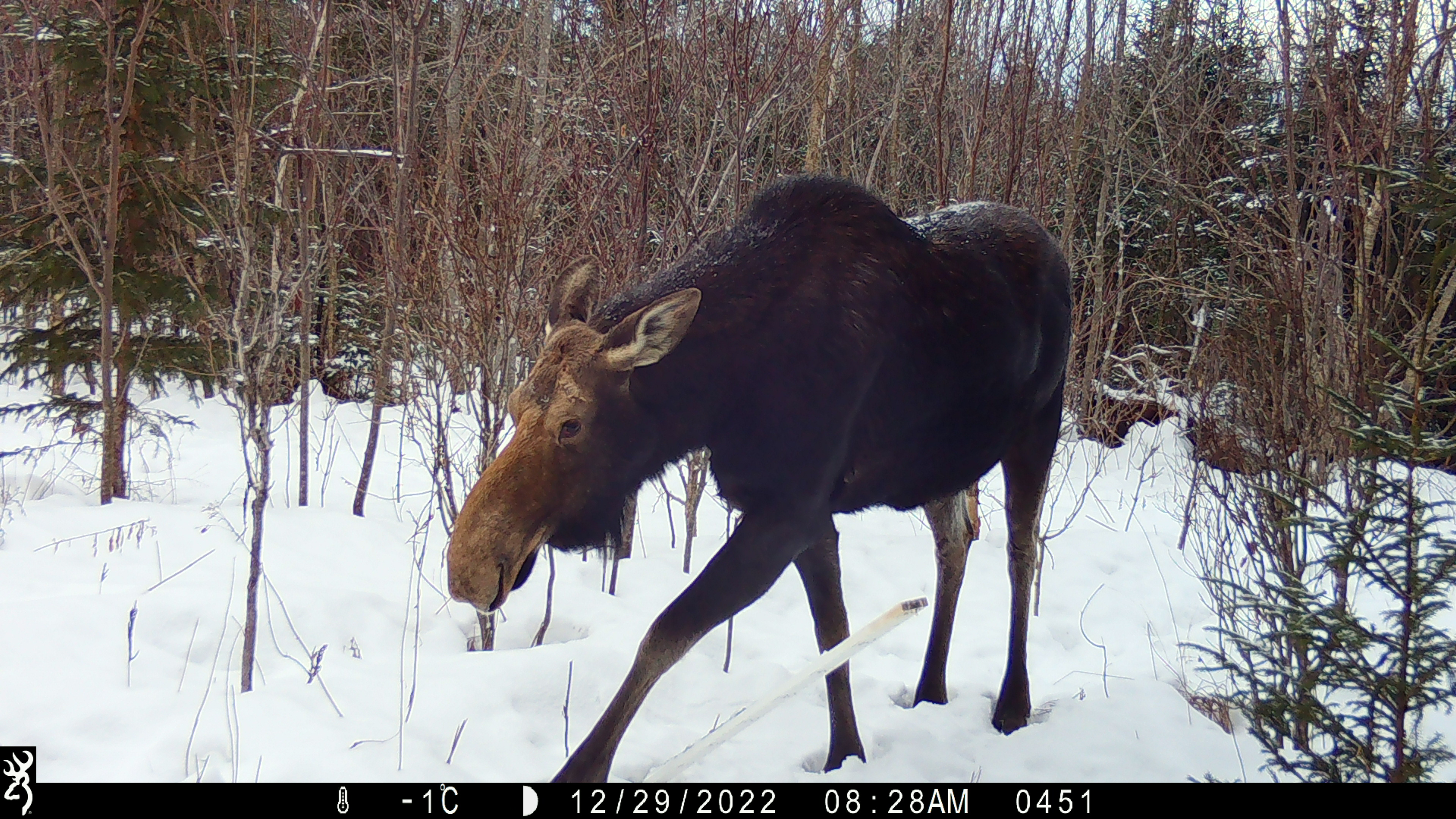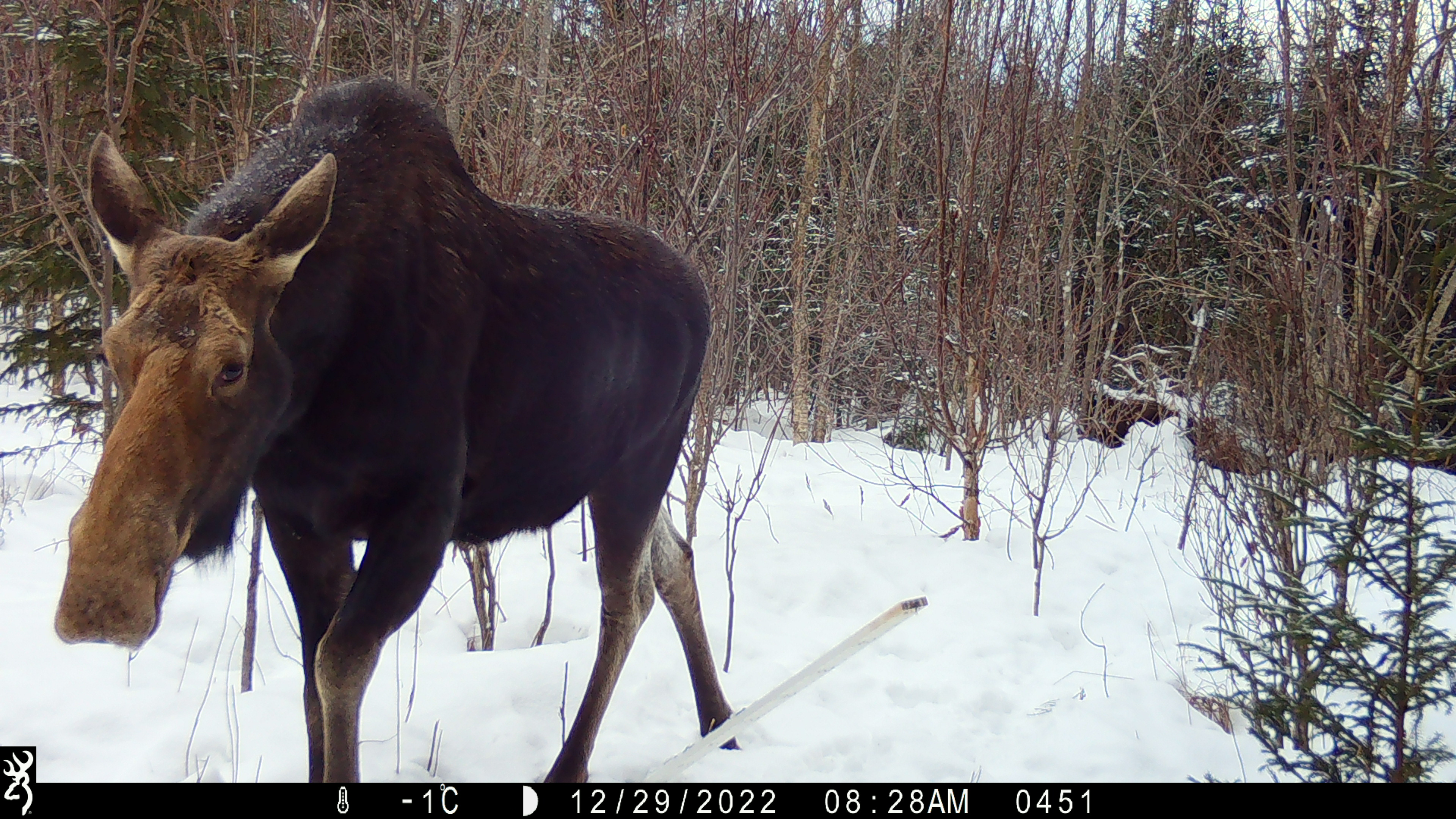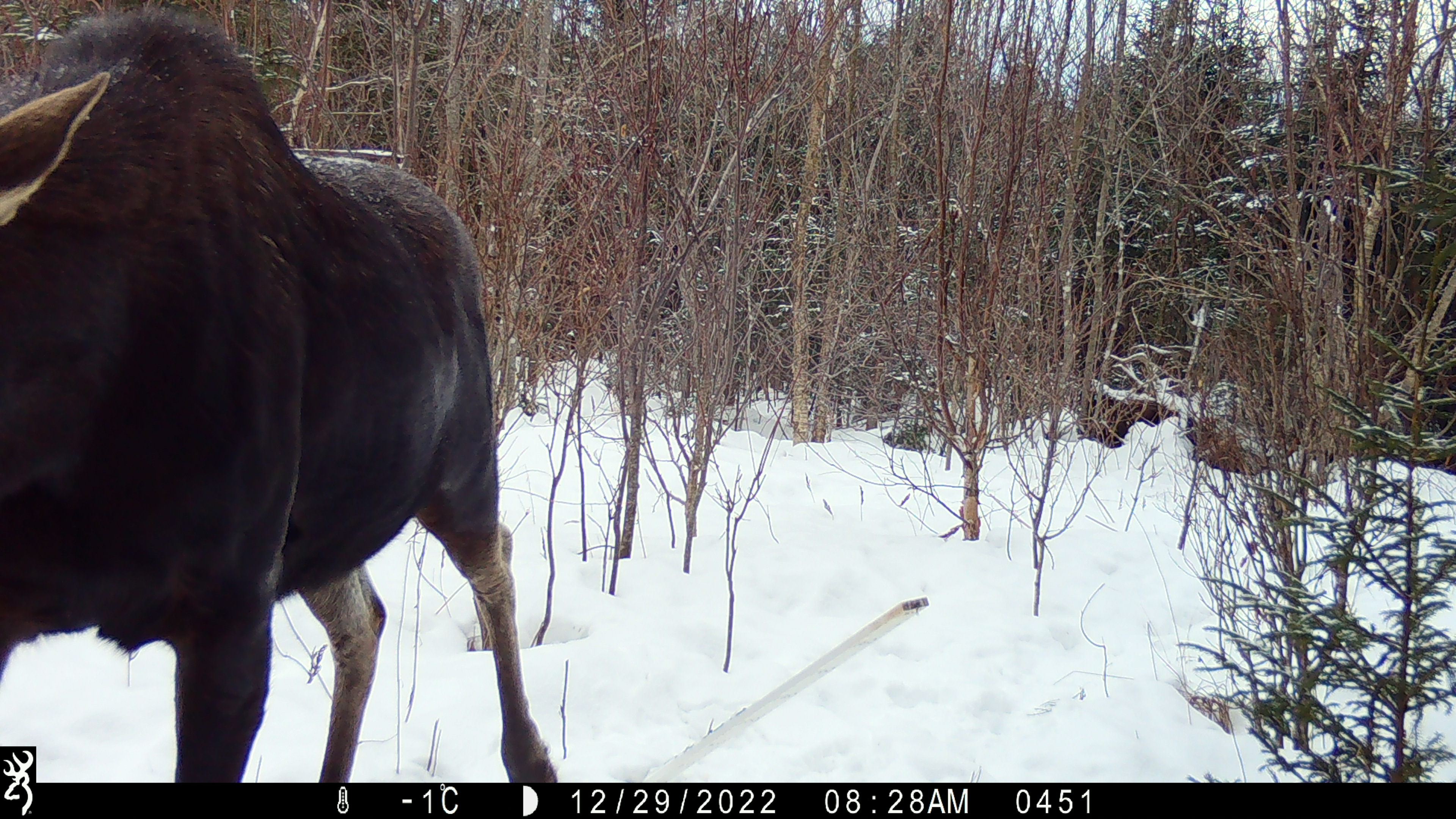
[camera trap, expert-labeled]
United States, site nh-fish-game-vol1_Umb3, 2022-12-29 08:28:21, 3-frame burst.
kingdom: Animalia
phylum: Chordata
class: Mammalia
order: Artiodactyla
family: Cervidae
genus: Alces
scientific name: Alces alces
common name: moose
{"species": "moose (Alces alces)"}